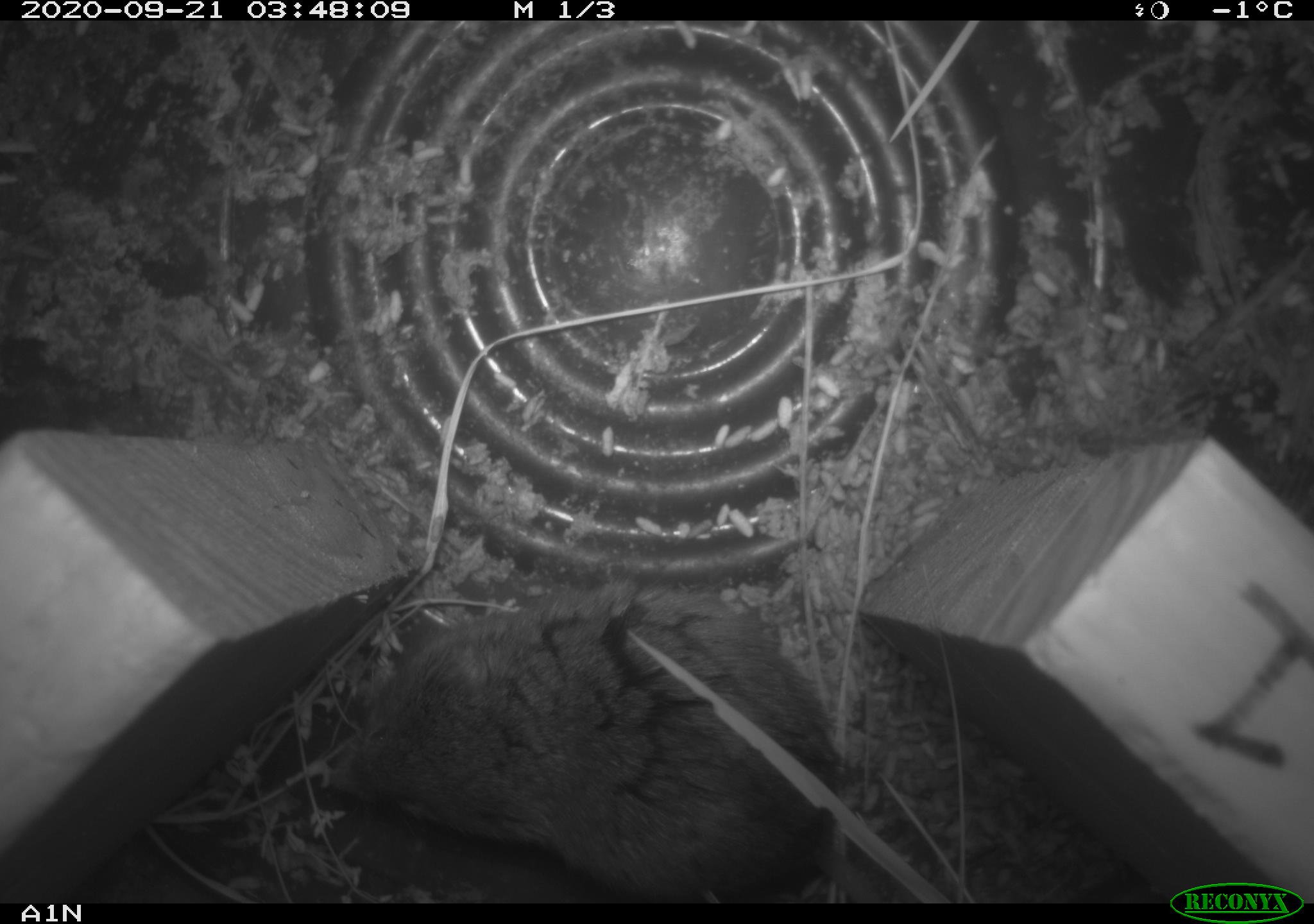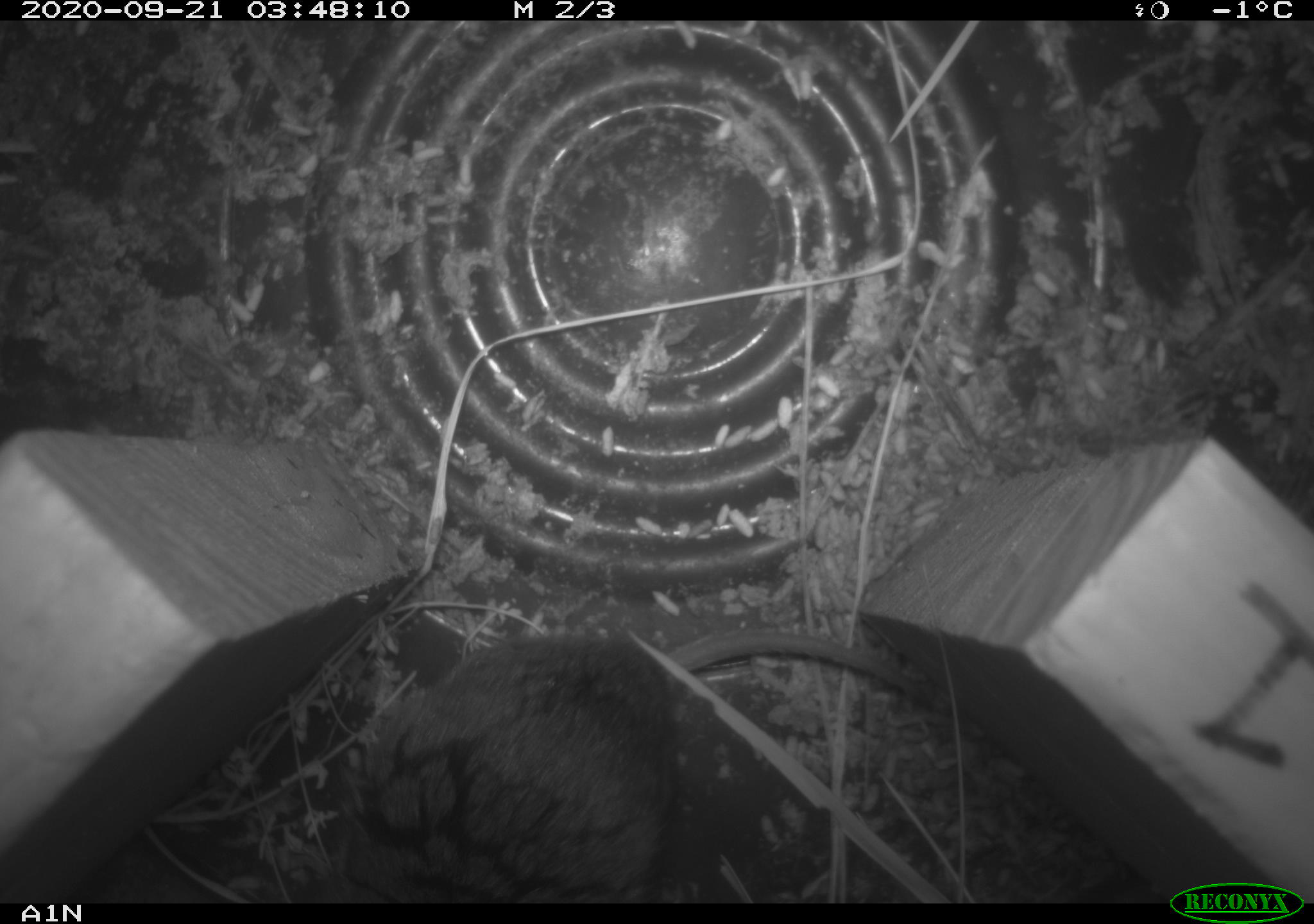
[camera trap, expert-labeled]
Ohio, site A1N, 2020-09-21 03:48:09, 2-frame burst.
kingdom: Animalia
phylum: Chordata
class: Mammalia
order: Rodentia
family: Cricetidae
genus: Microtus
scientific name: Microtus pennsylvanicus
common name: meadow vole